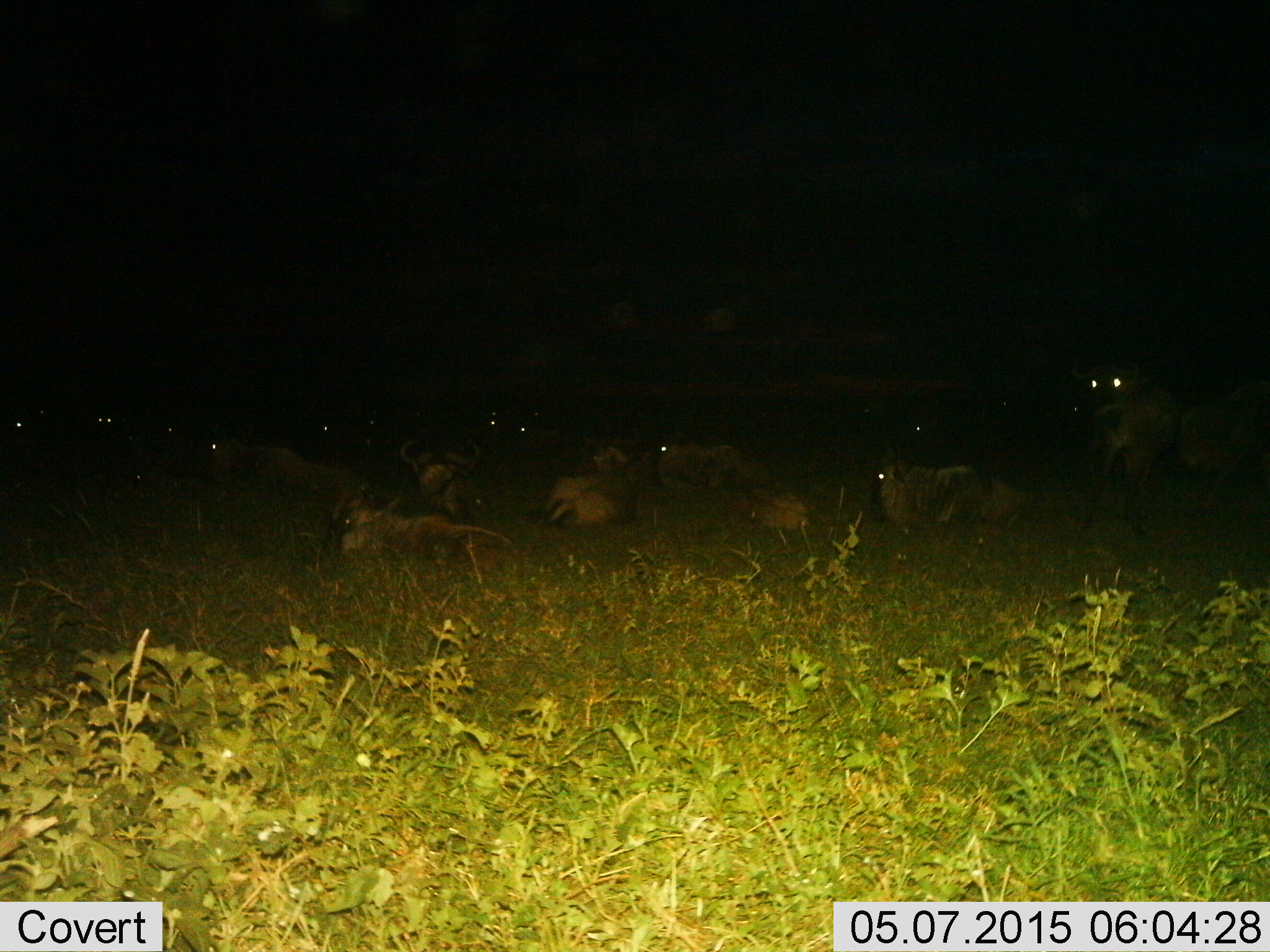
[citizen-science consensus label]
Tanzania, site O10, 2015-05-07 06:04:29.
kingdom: Animalia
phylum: Chordata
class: Mammalia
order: Artiodactyla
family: Bovidae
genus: Connochaetes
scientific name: Connochaetes taurinus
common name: blue wildebeest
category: wildebeest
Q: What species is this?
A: Wildebeest (blue wildebeest) (Connochaetes taurinus).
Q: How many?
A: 11-50.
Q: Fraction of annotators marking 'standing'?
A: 50%.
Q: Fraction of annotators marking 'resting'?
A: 100%.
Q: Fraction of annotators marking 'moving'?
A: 0%.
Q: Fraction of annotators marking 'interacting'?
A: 0%.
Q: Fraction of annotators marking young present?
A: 10%.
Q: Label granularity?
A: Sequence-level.